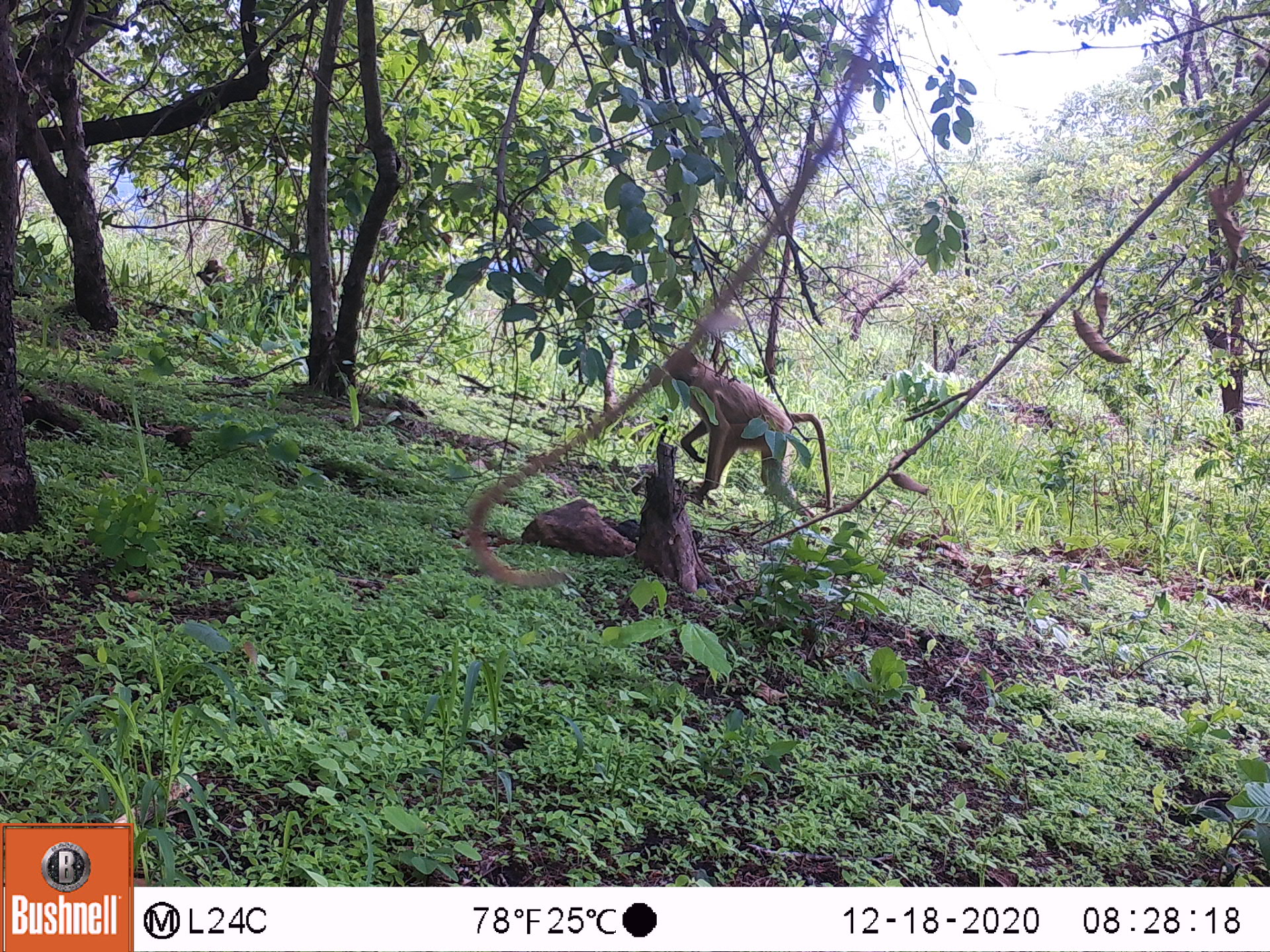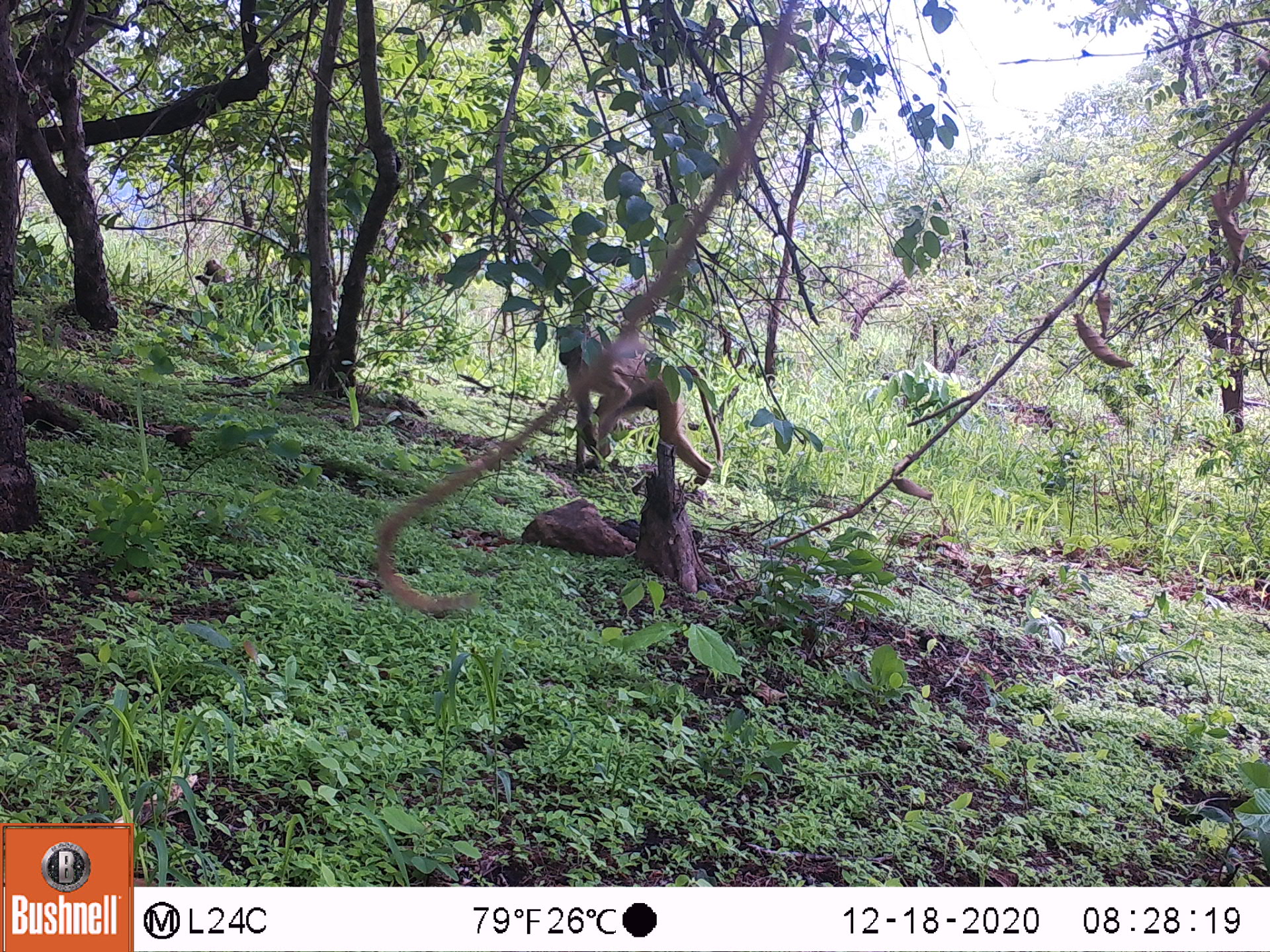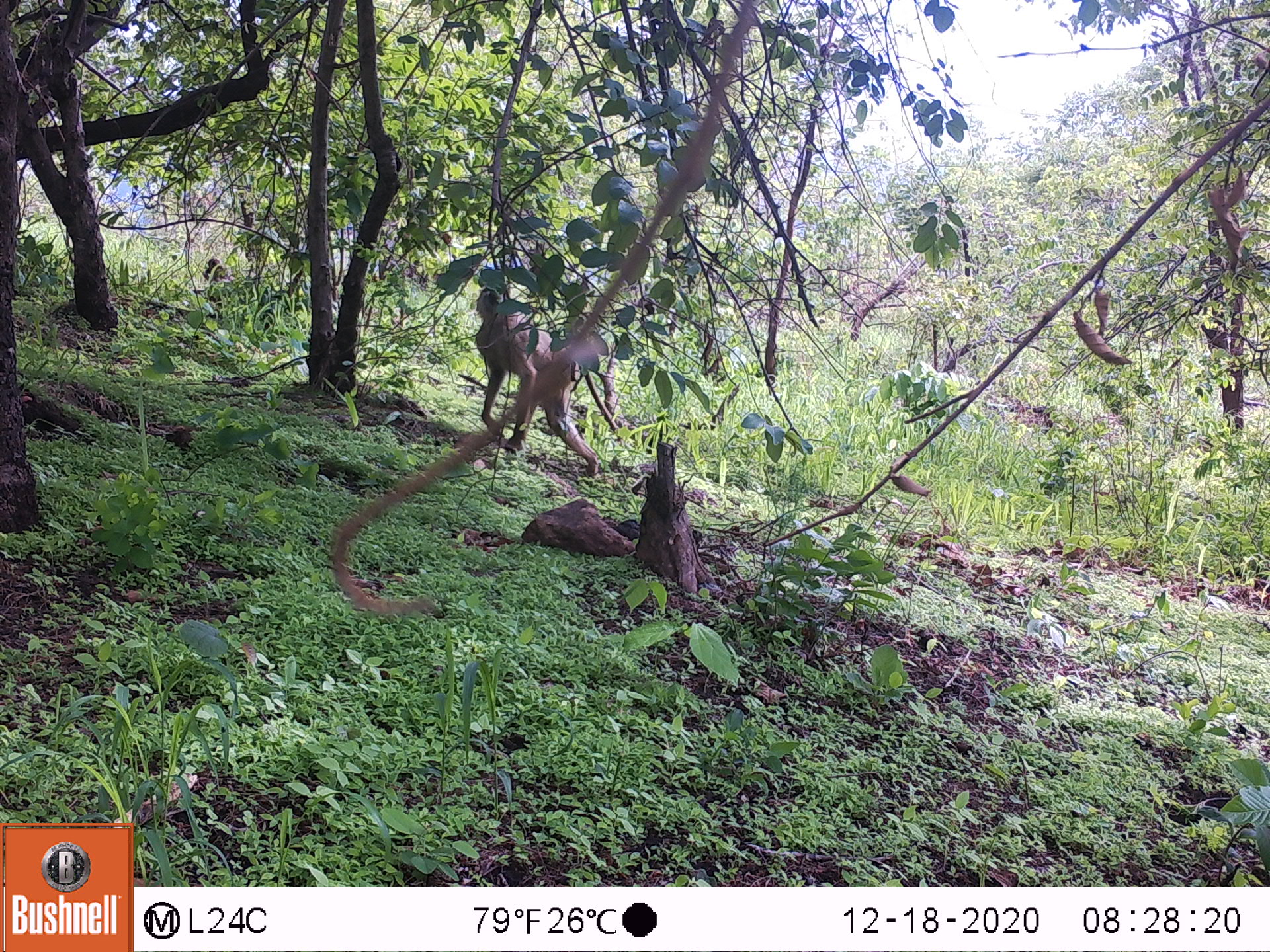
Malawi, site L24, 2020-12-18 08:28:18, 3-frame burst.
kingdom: Animalia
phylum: Chordata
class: Mammalia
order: Primates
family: Cercopithecidae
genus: Papio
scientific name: Papio cynocephalus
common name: yellow baboon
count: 2